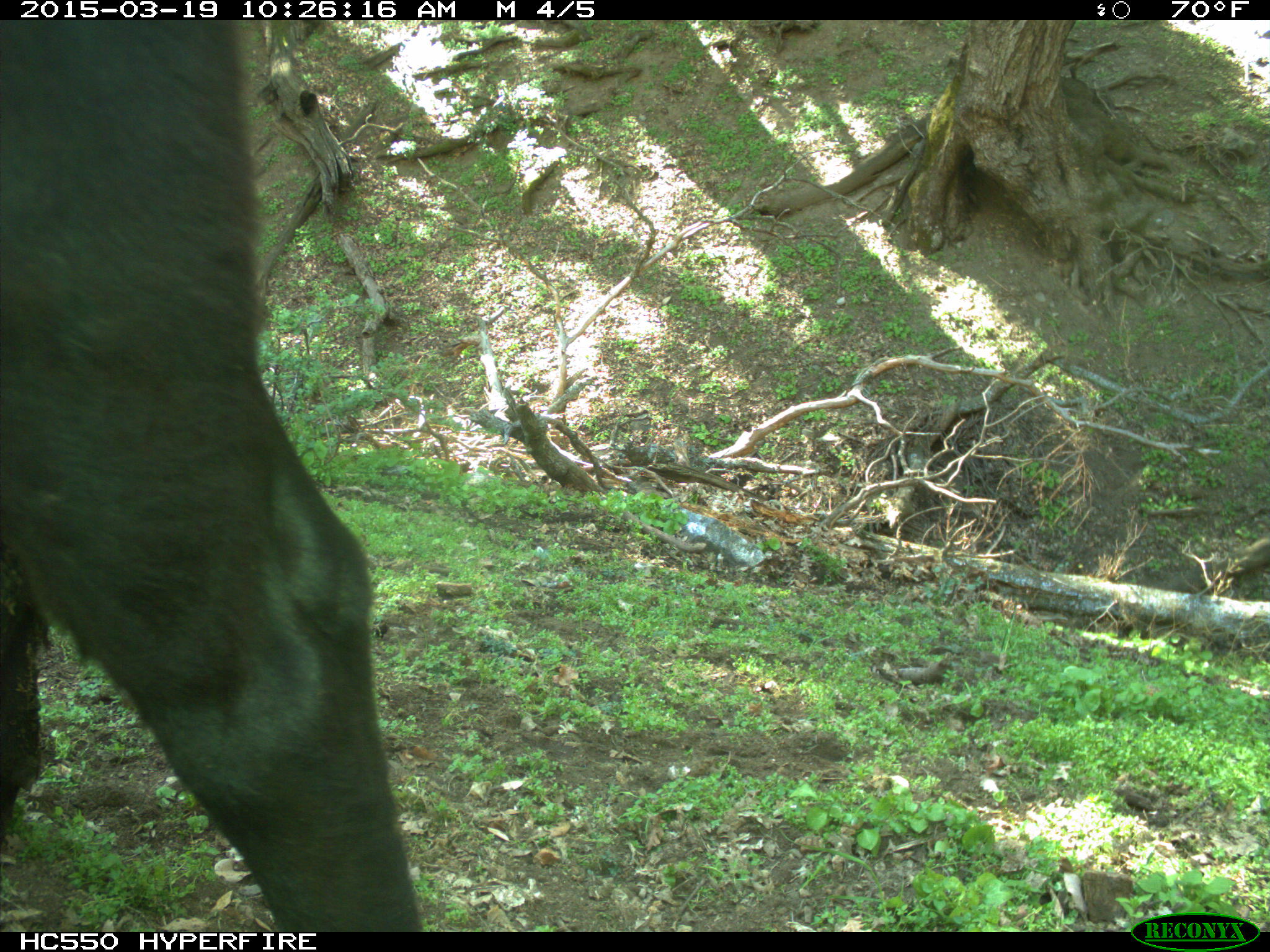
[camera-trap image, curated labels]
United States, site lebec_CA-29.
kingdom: Animalia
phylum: Chordata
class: Mammalia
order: Artiodactyla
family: Bovidae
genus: Bos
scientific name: Bos taurus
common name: domestic cow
Bos taurus (domestic cow).